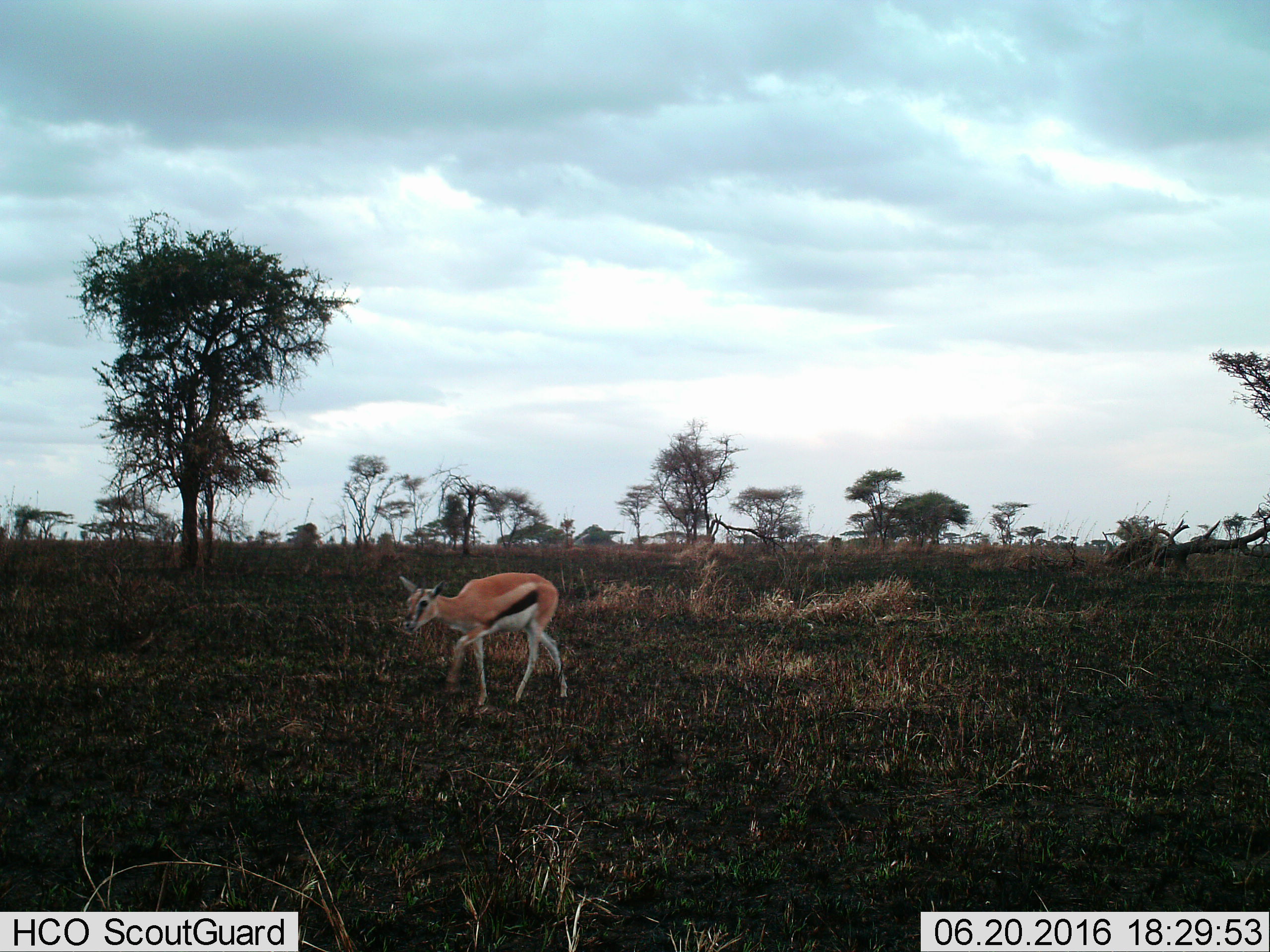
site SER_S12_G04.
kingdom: Animalia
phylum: Chordata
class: Mammalia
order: Artiodactyla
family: Bovidae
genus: Eudorcas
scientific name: Eudorcas thomsonii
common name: thomson's gazelle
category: gazellethomsons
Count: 1.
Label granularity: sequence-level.